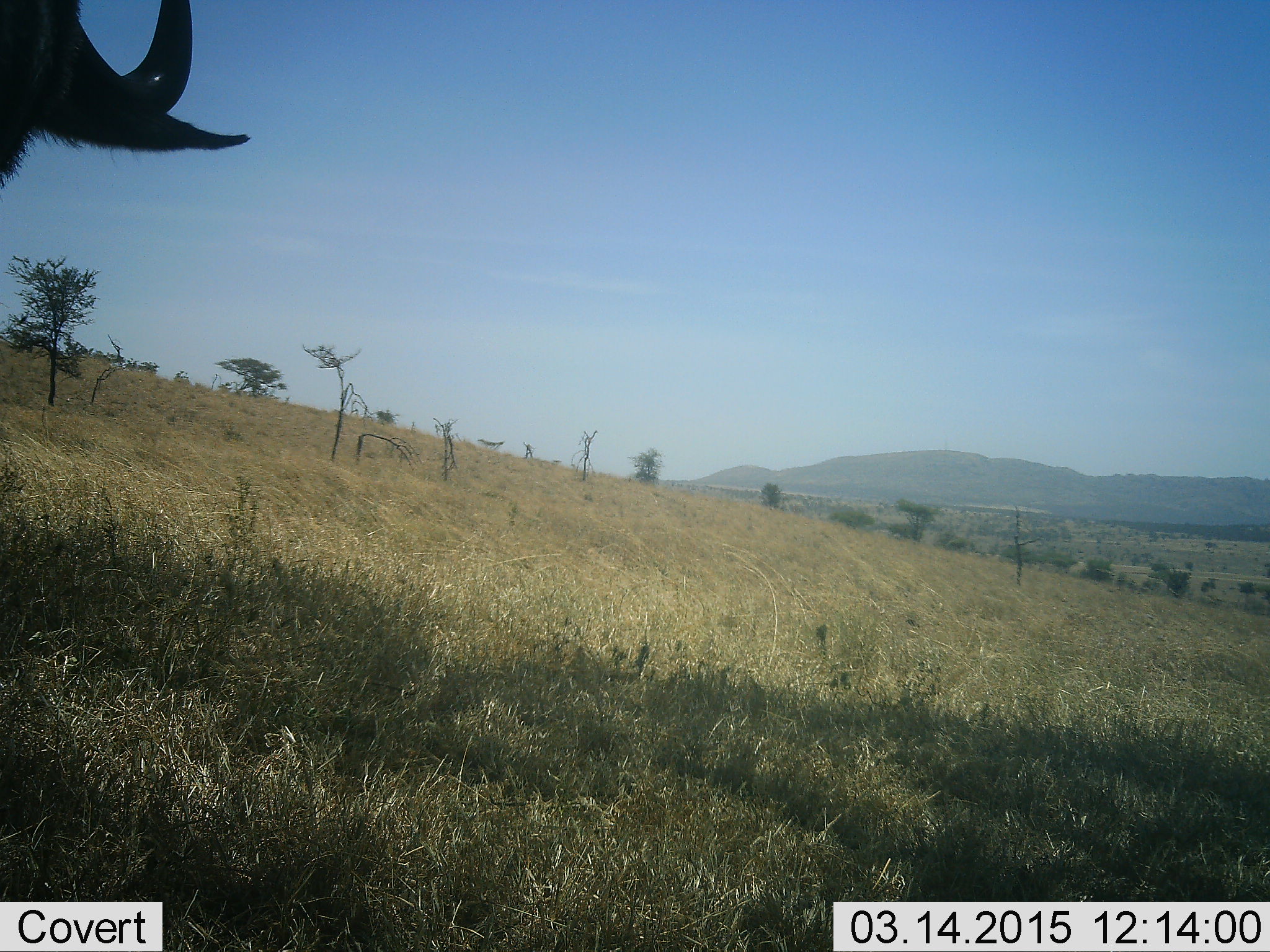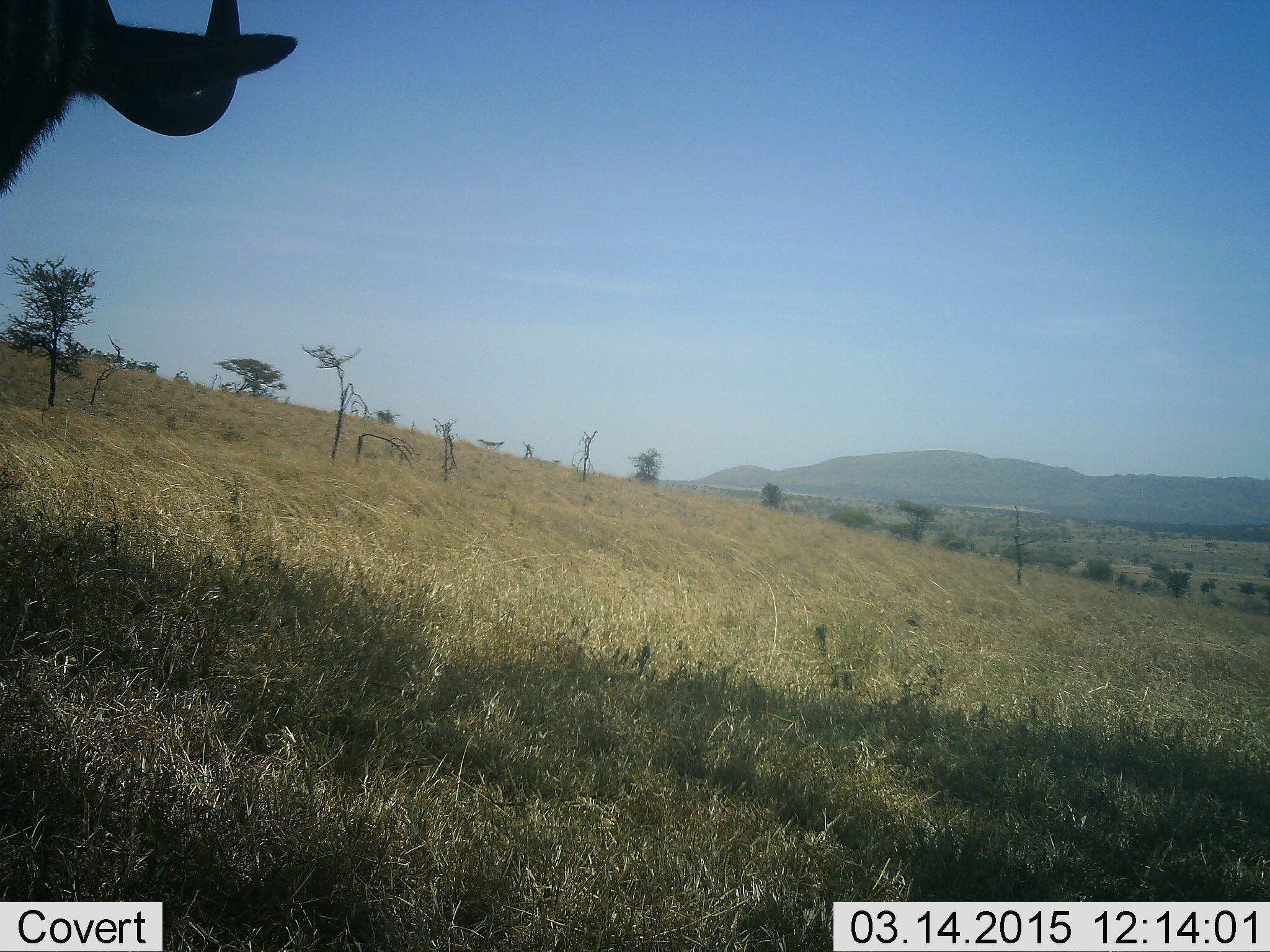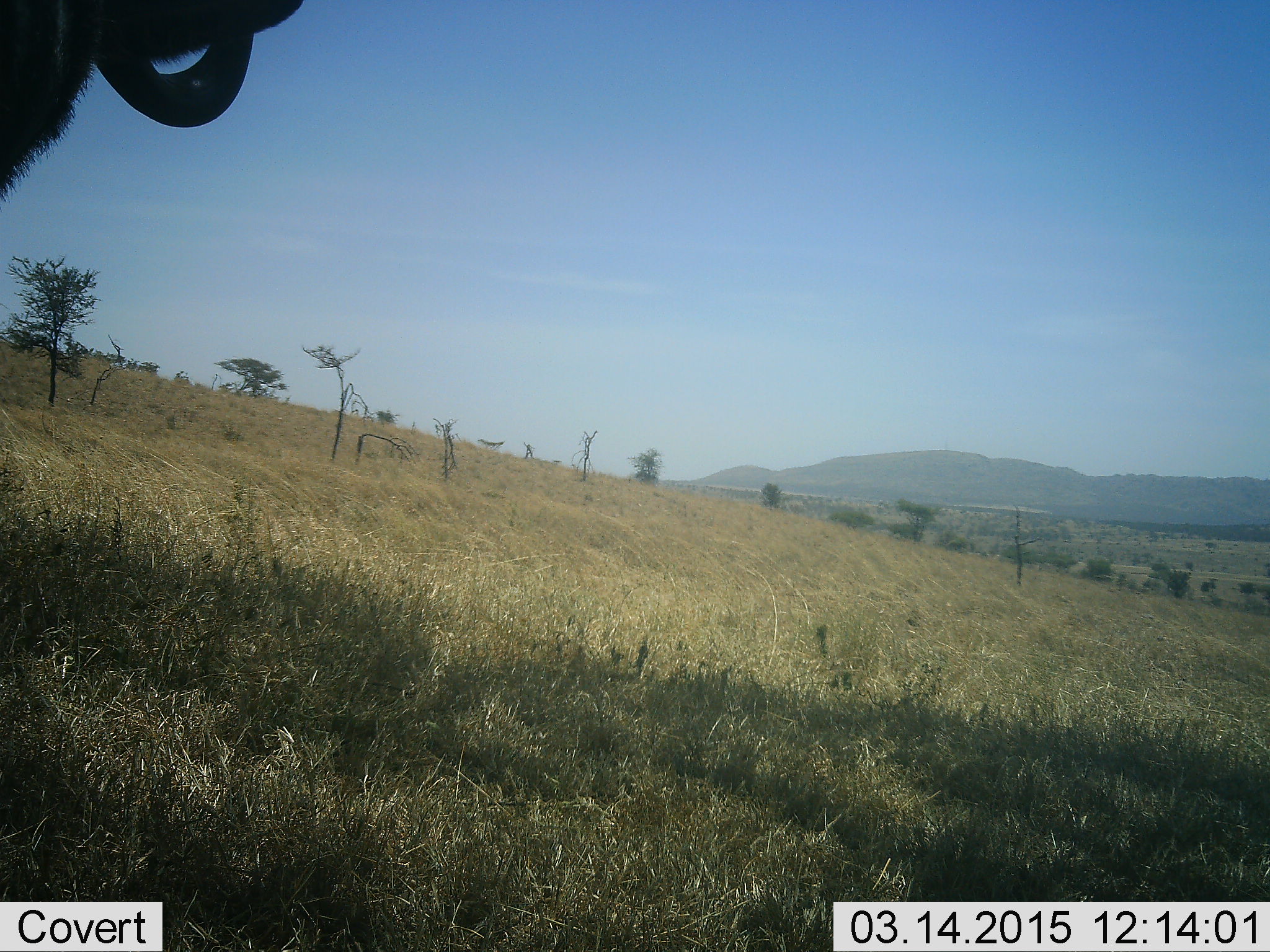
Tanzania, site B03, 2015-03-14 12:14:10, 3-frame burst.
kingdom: Animalia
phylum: Chordata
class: Mammalia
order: Artiodactyla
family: Bovidae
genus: Connochaetes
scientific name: Connochaetes taurinus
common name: blue wildebeest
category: wildebeest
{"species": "wildebeest (blue wildebeest) (Connochaetes taurinus)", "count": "1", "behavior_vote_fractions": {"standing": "90%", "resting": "0%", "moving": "10%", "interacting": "0%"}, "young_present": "0%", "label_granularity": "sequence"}